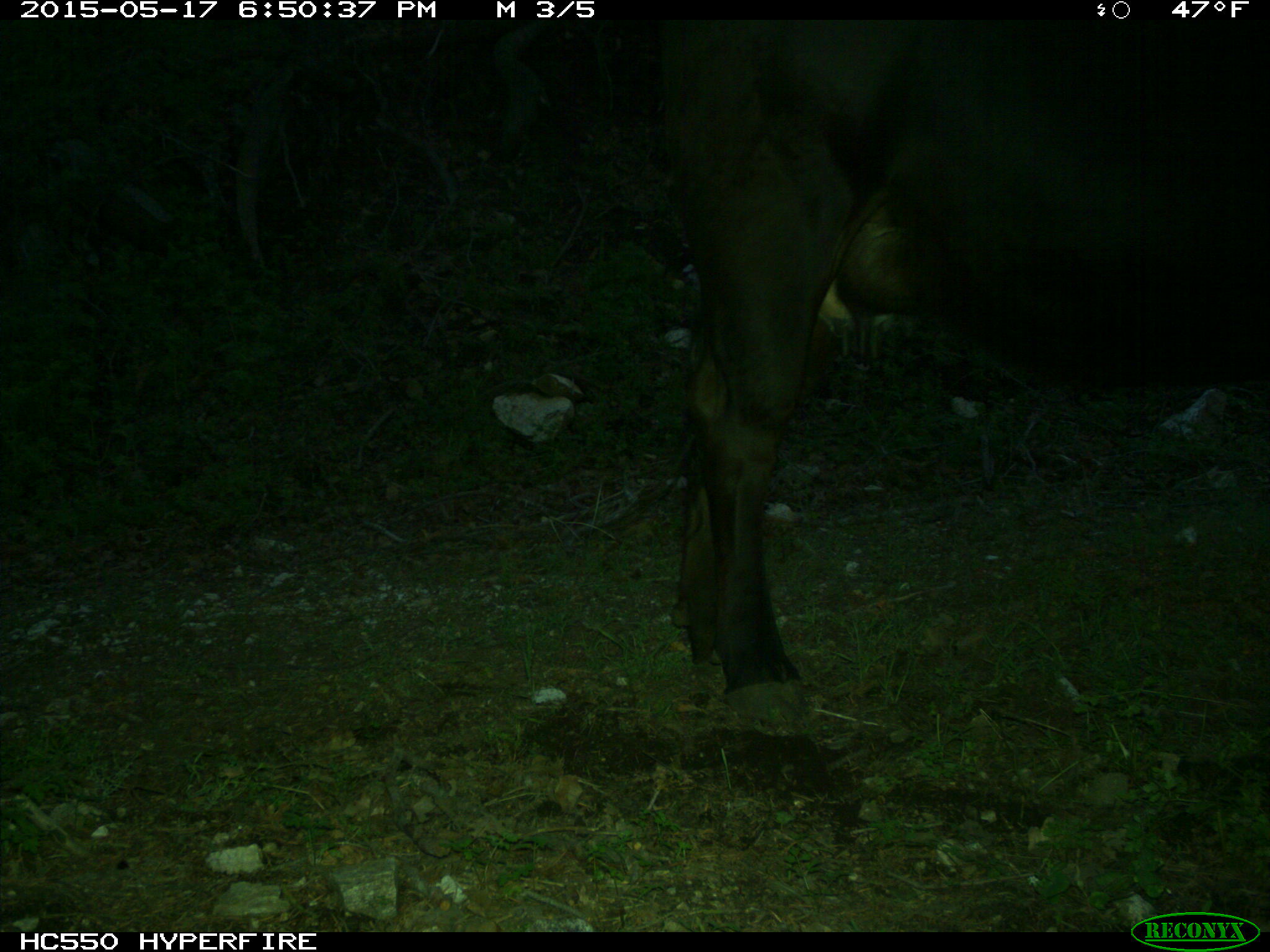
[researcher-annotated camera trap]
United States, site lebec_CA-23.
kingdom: Animalia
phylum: Chordata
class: Mammalia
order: Artiodactyla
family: Bovidae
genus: Bos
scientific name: Bos taurus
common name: domestic cow